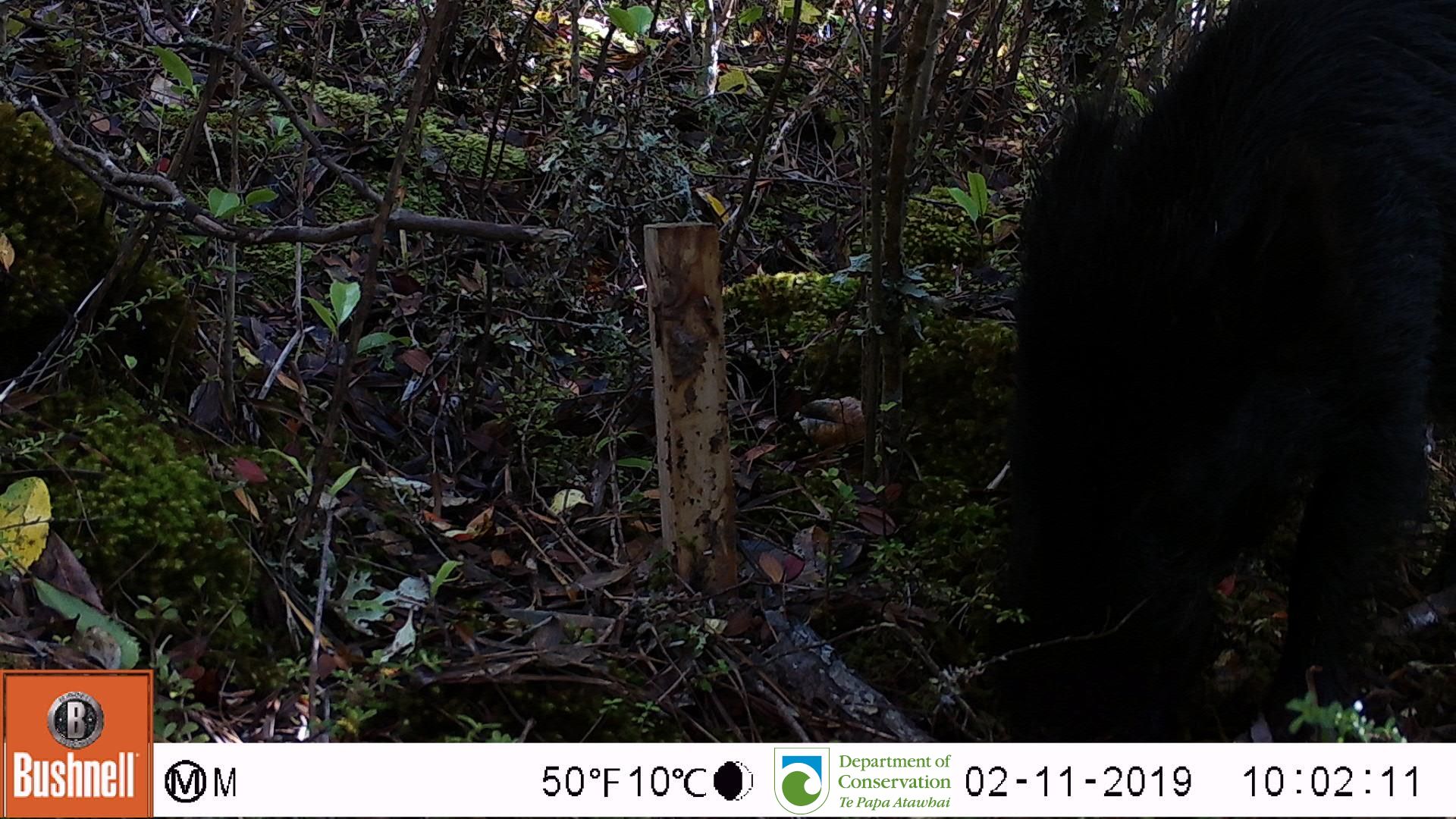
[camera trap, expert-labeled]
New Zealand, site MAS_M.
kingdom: Animalia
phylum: Chordata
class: Mammalia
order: Artiodactyla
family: Suidae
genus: Sus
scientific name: Sus scrofa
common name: pig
Pig (Sus scrofa).